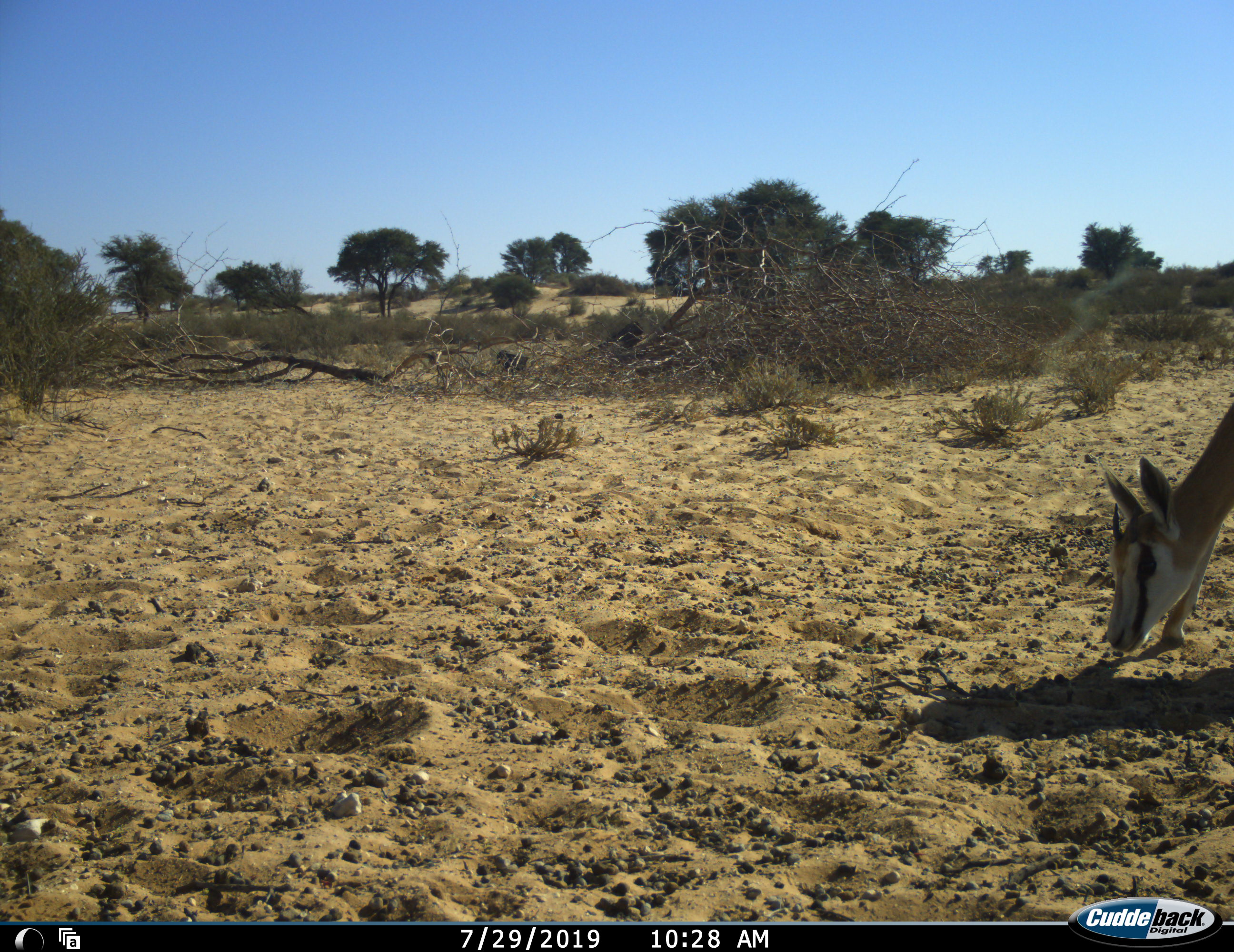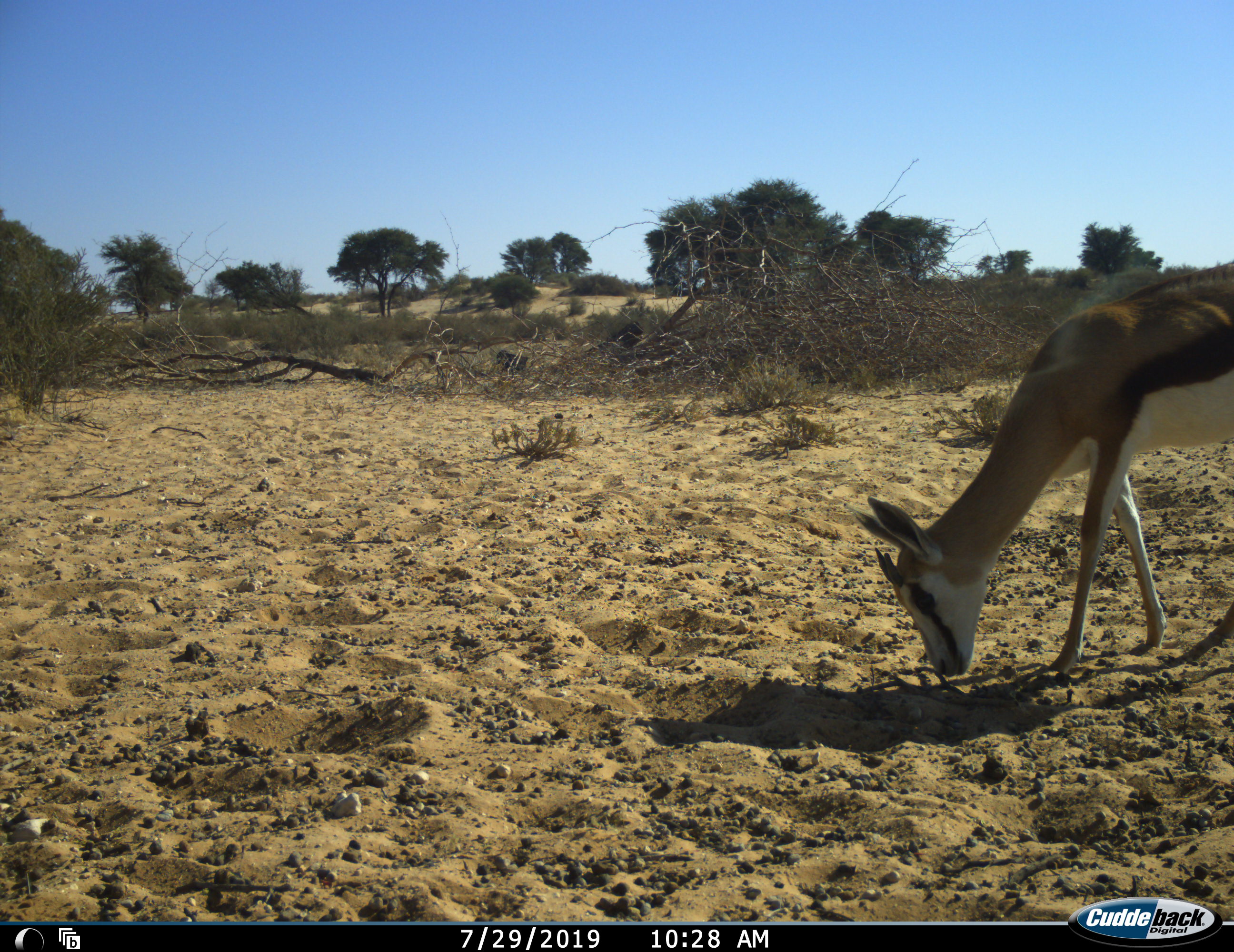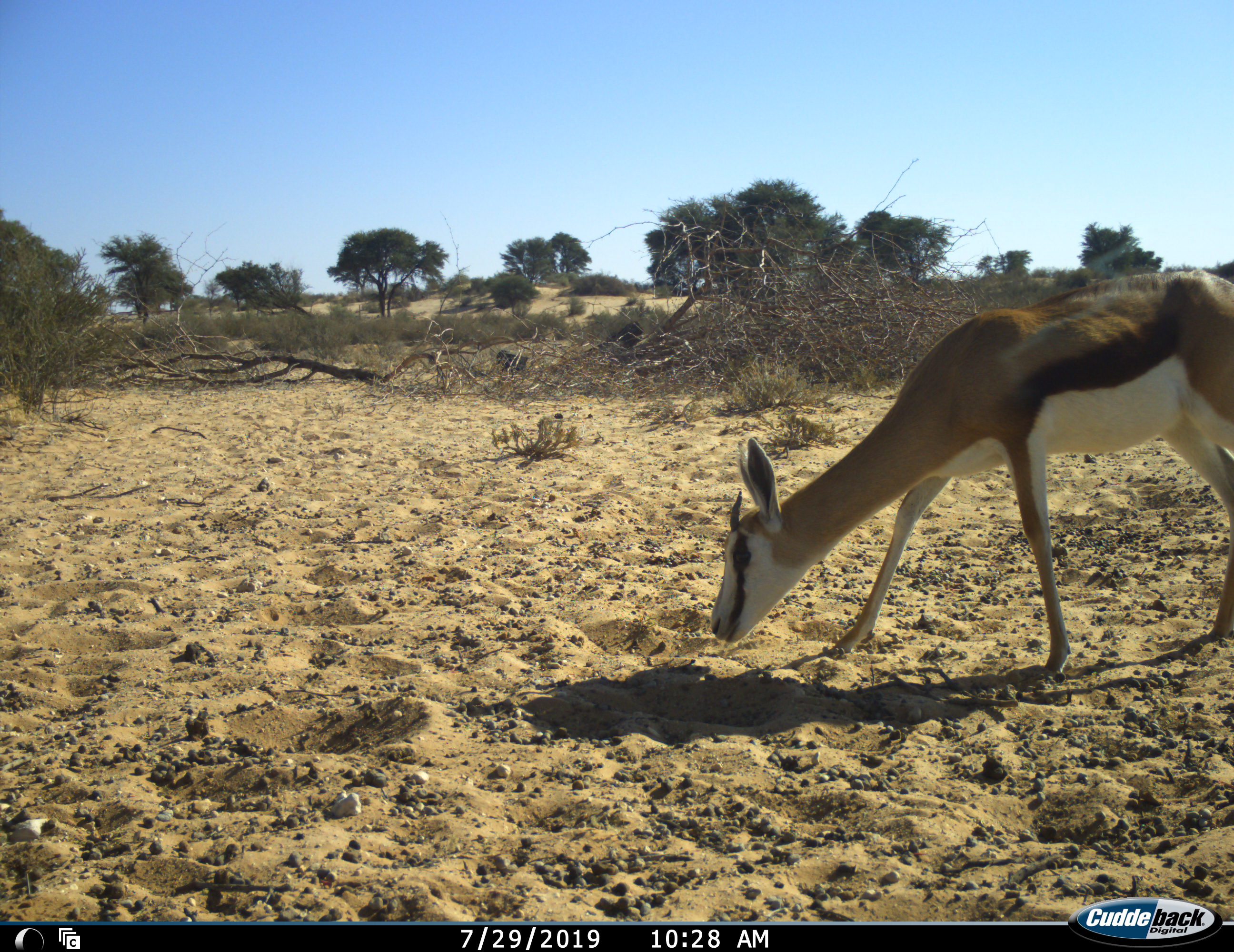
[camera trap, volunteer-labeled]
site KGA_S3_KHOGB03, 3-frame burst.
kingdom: Animalia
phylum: Chordata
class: Mammalia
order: Artiodactyla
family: Bovidae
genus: Antidorcas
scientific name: Antidorcas marsupialis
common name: springbok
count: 1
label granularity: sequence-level